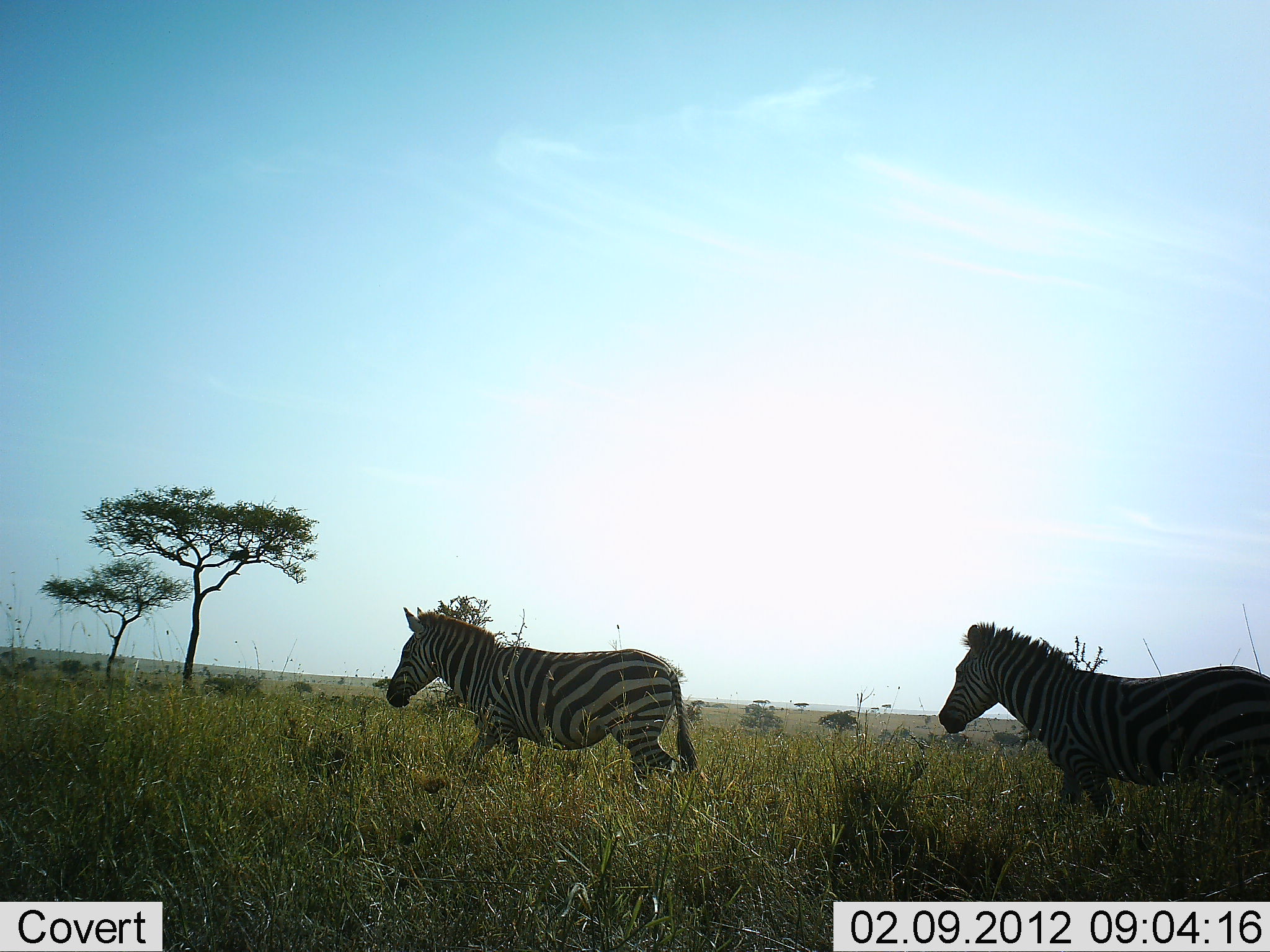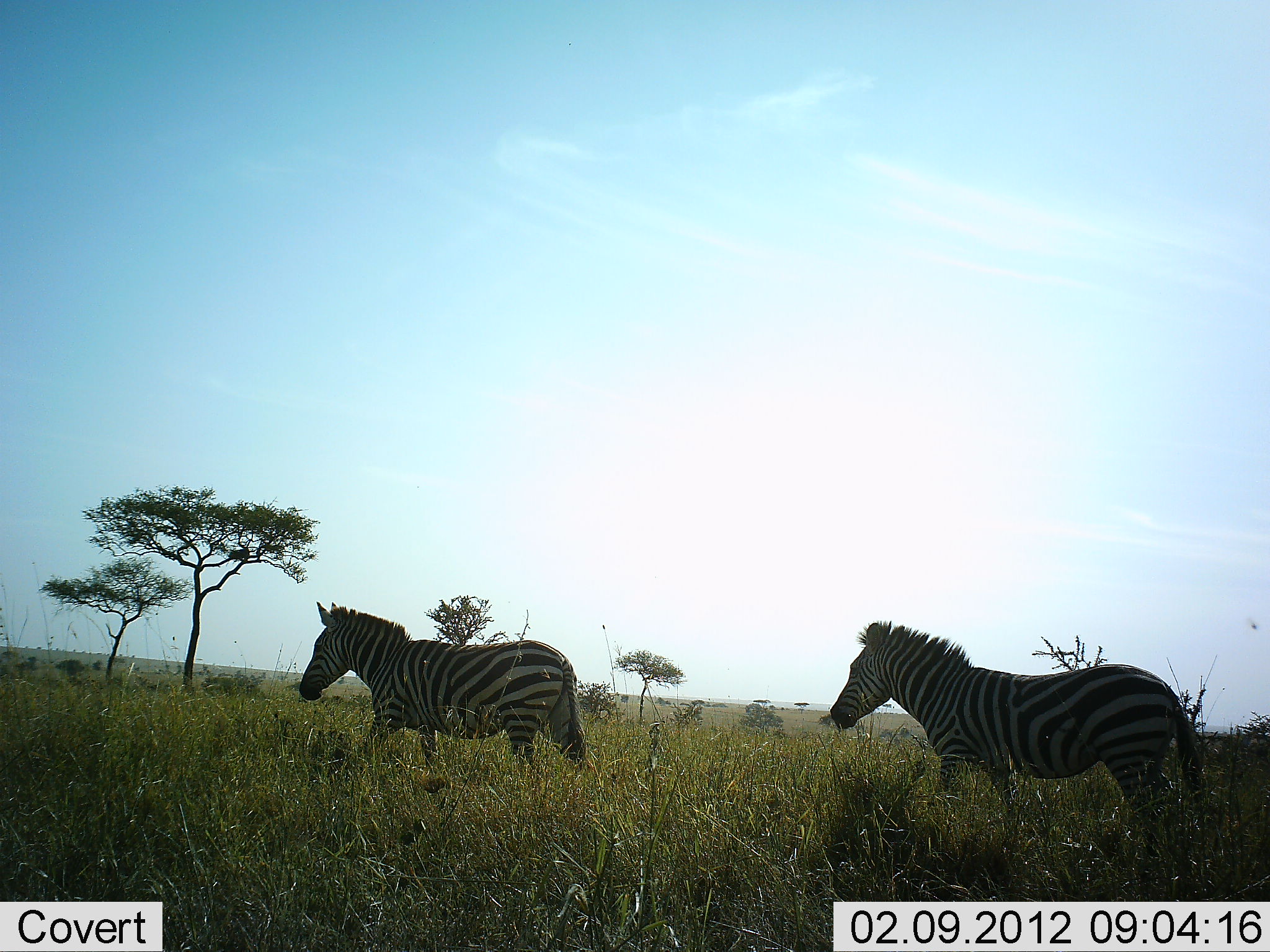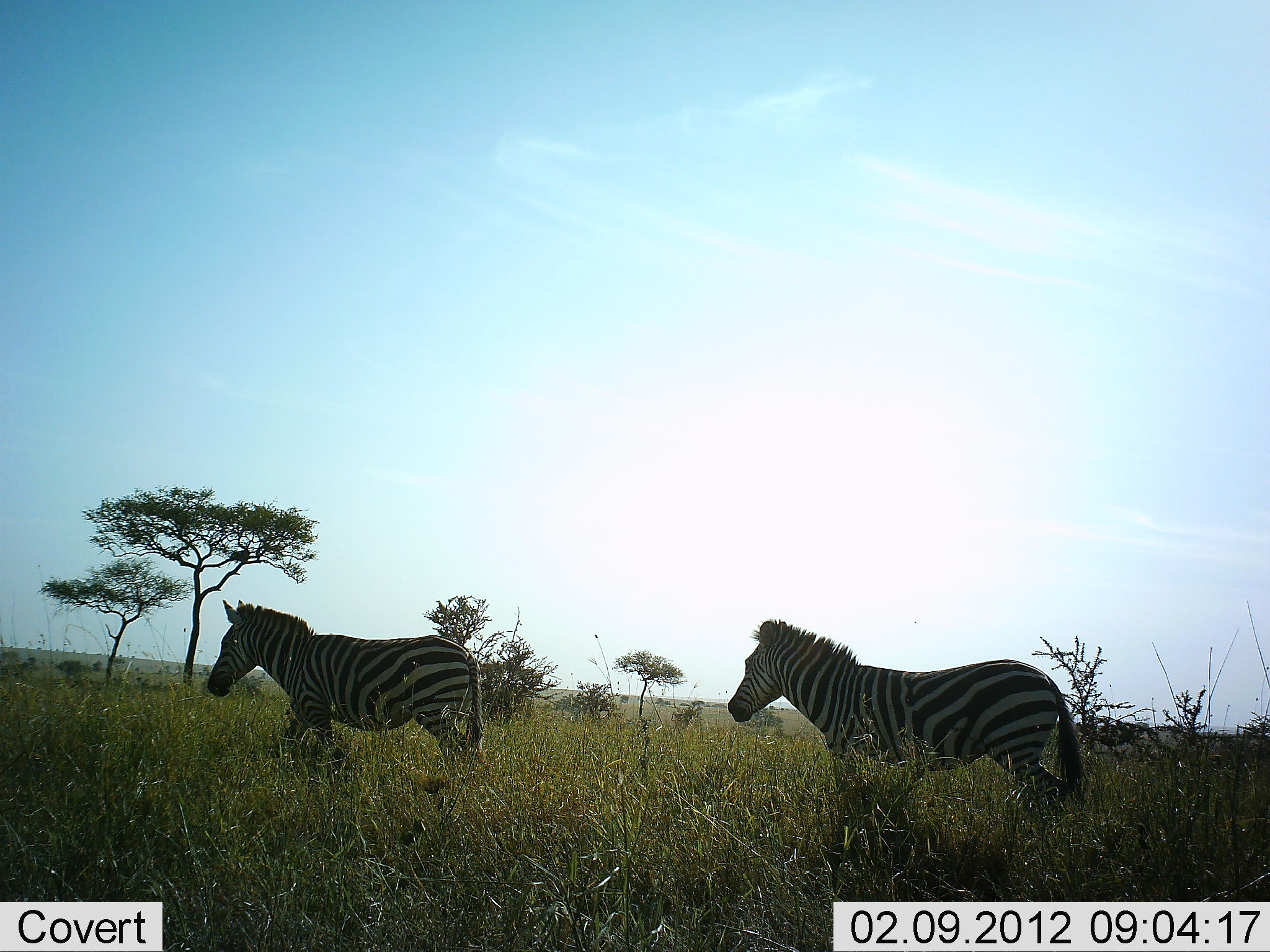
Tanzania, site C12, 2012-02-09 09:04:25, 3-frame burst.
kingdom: Animalia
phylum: Chordata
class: Mammalia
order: Perissodactyla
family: Equidae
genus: Equus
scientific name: Equus quagga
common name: plains zebra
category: zebra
Zebra (plains zebra) (Equus quagga), count 2. Behavior (volunteer vote fractions): standing 4%, resting 0%, moving 100%, interacting 0%. Young present (vote fraction): 0%. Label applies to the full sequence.